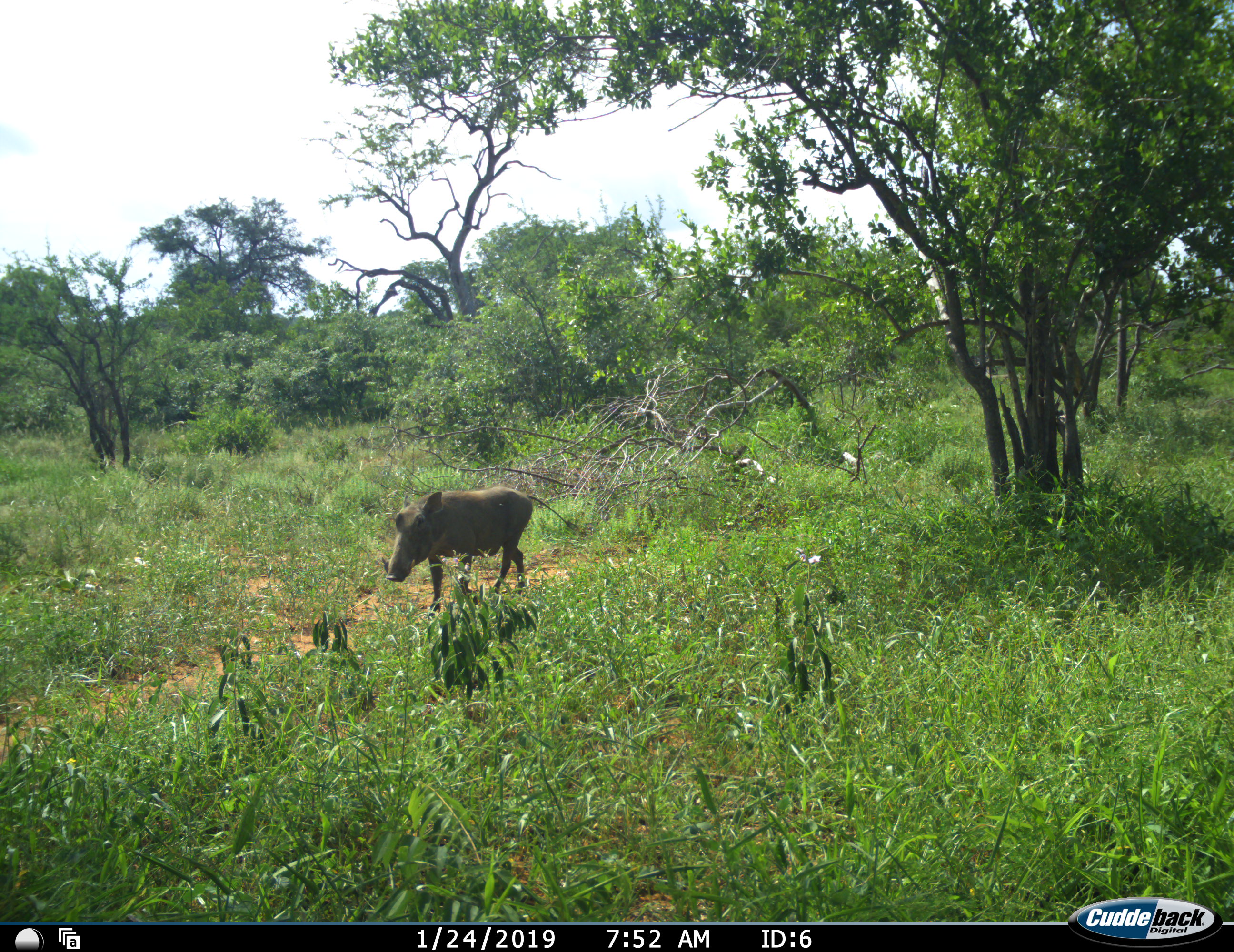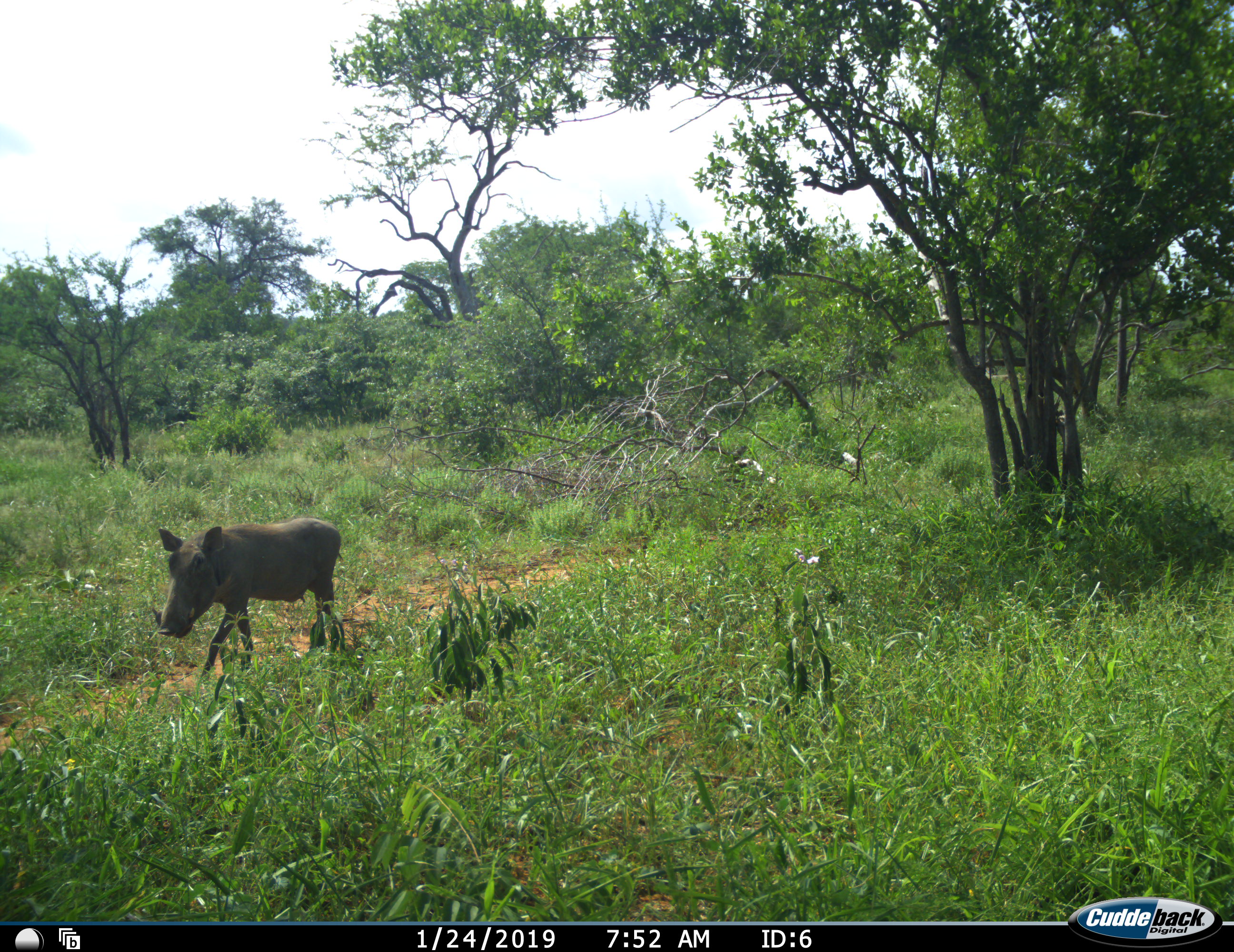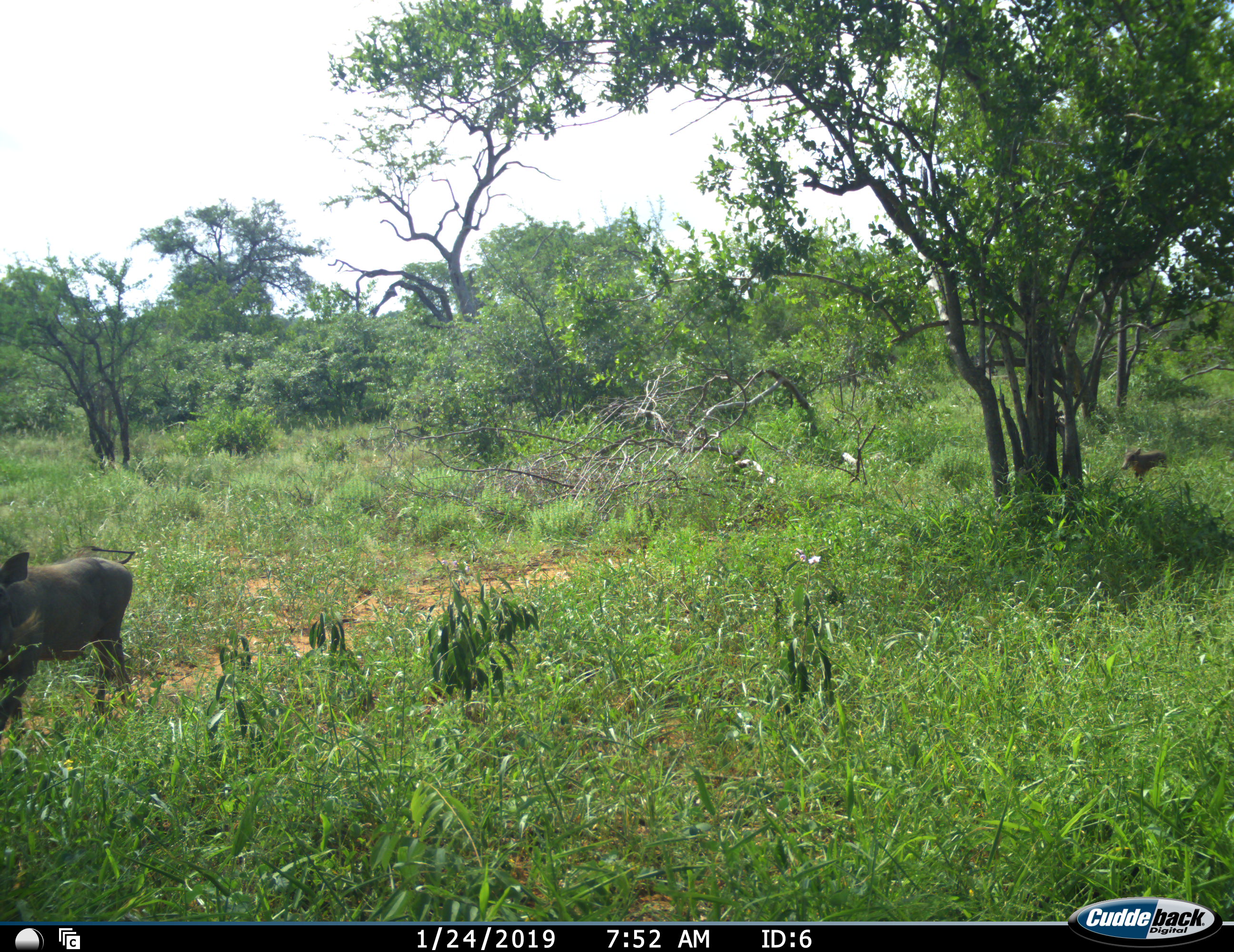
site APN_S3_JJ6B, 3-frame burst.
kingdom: Animalia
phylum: Chordata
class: Mammalia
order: Artiodactyla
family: Suidae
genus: Phacochoerus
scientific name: Phacochoerus africanus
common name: warthog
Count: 2.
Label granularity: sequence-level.